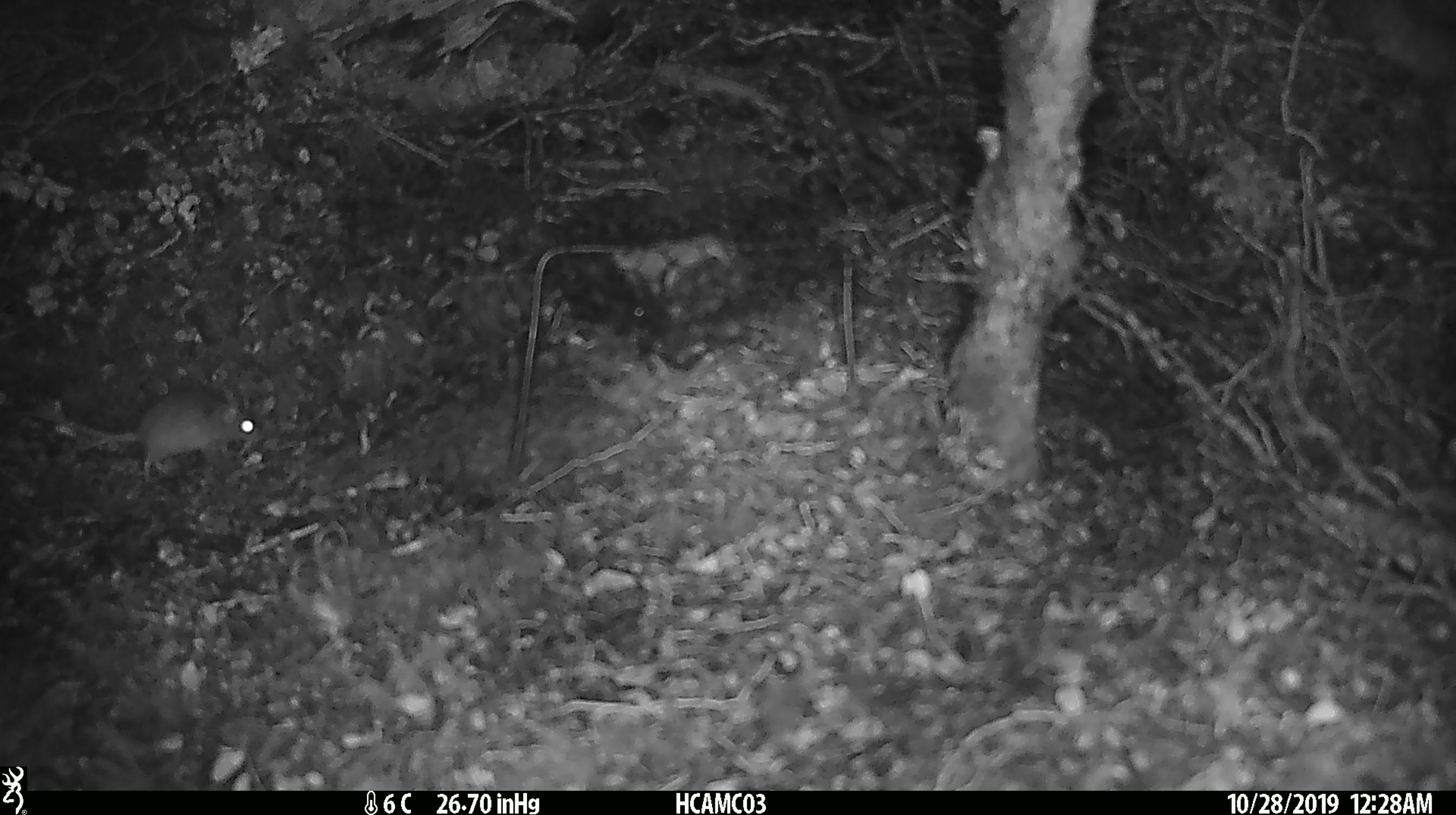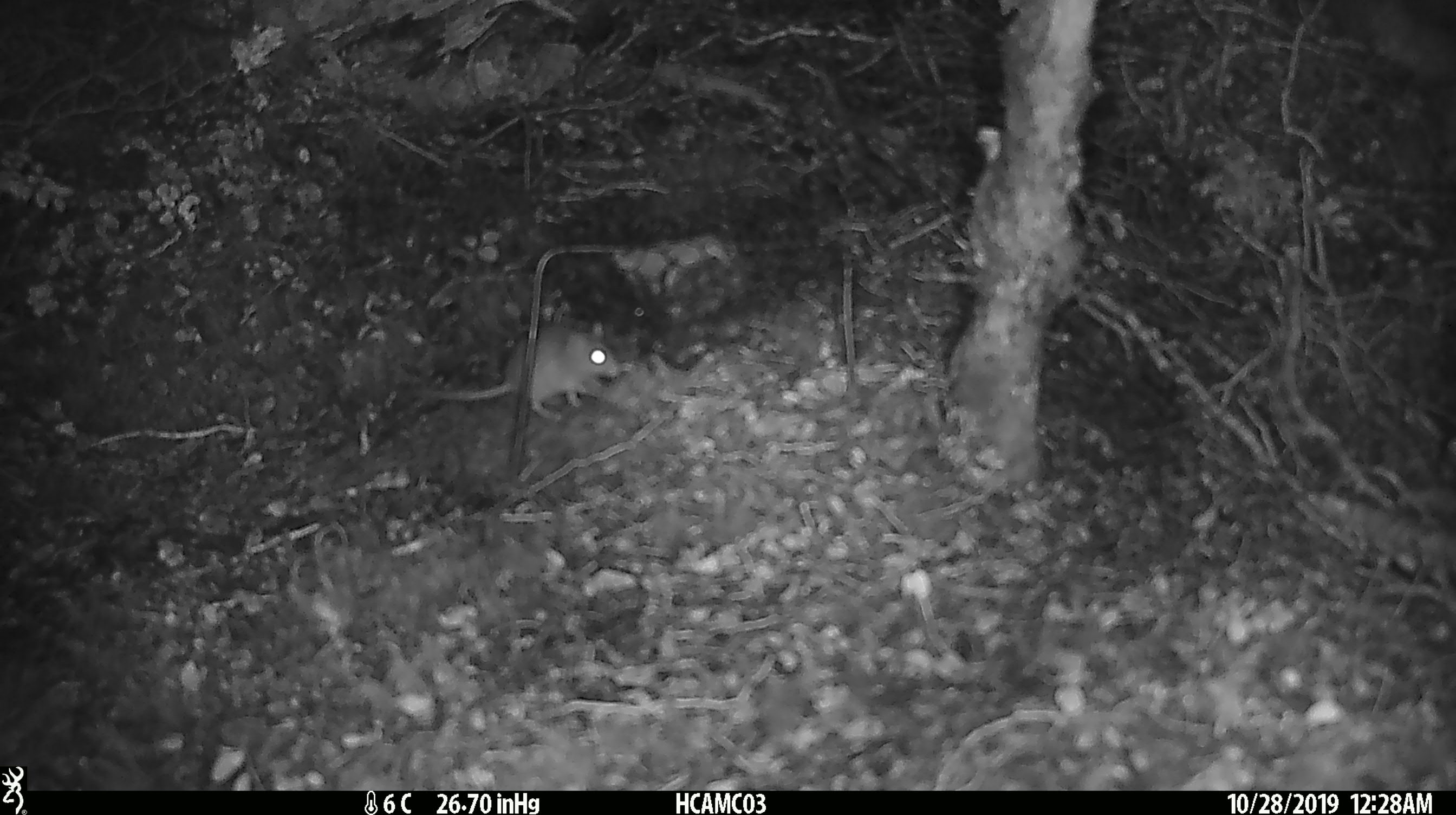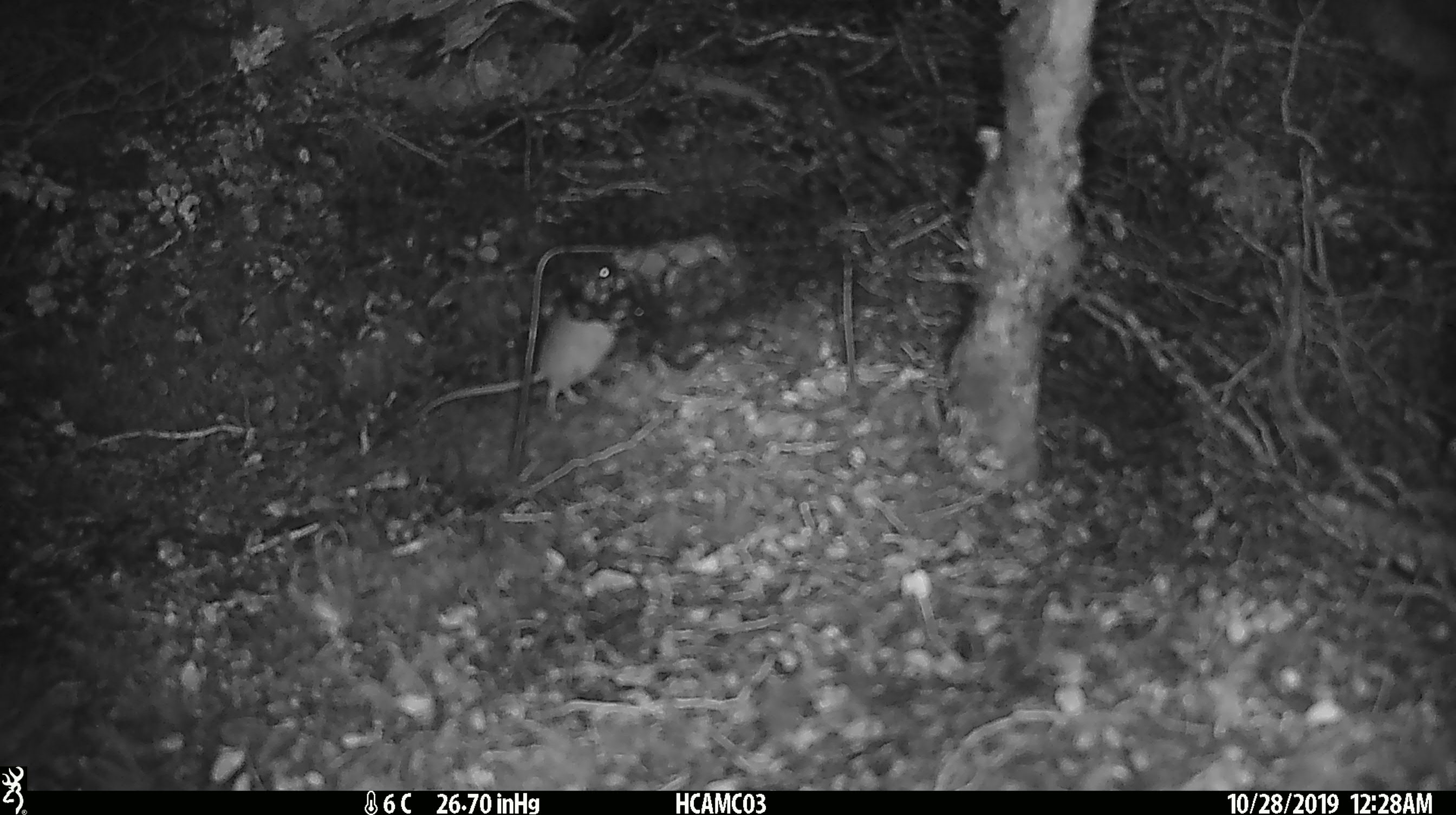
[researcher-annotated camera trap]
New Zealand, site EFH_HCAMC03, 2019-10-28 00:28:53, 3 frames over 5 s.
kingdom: Animalia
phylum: Chordata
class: Mammalia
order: Rodentia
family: Muridae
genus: Mus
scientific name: Mus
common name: mouse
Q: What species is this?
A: Mouse (Mus).